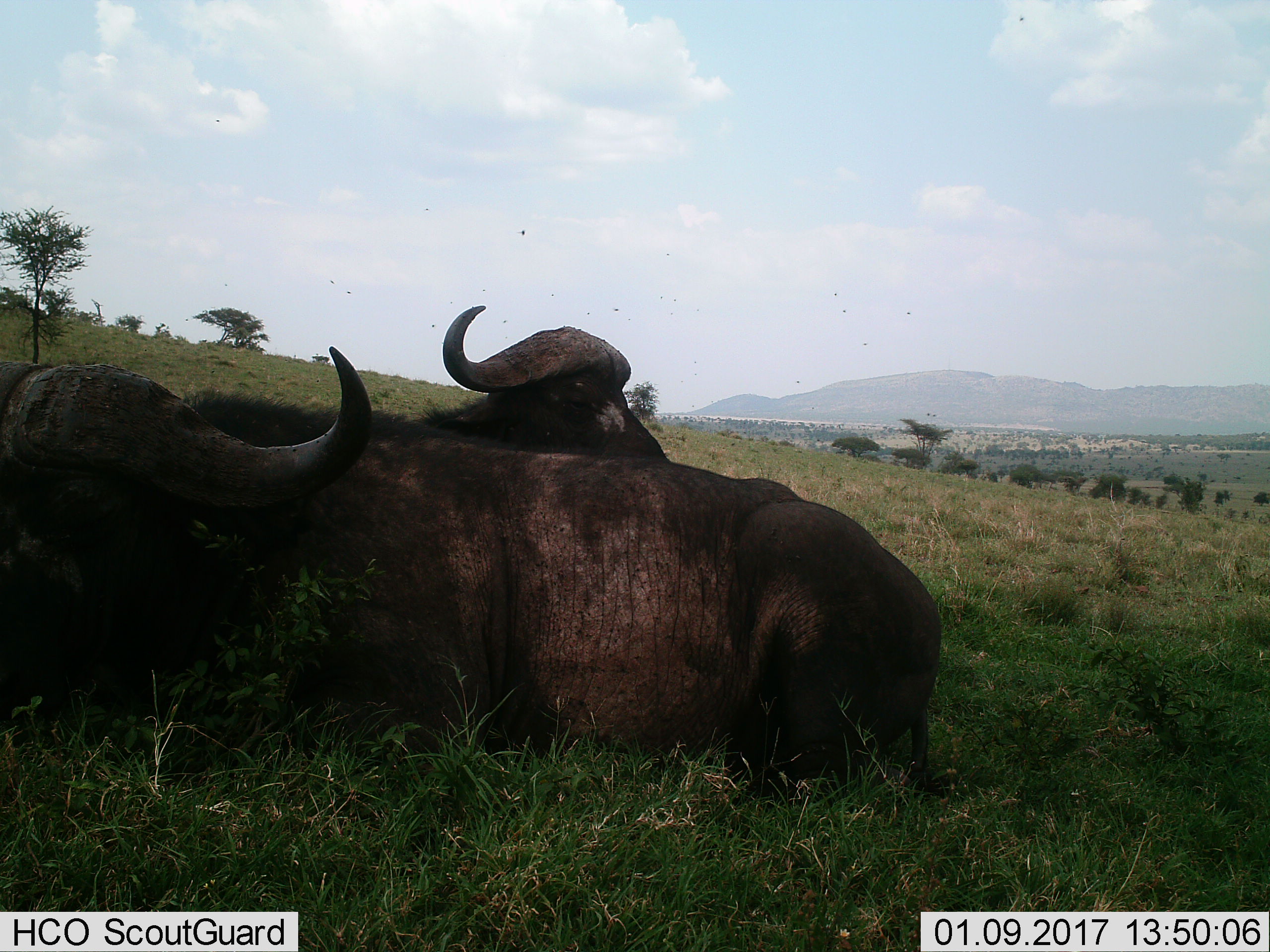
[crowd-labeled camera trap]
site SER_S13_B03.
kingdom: Animalia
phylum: Chordata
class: Mammalia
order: Artiodactyla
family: Bovidae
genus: Syncerus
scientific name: Syncerus caffer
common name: african buffalo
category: buffalo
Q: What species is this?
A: Buffalo (african buffalo) (Syncerus caffer).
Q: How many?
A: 2.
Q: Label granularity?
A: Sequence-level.